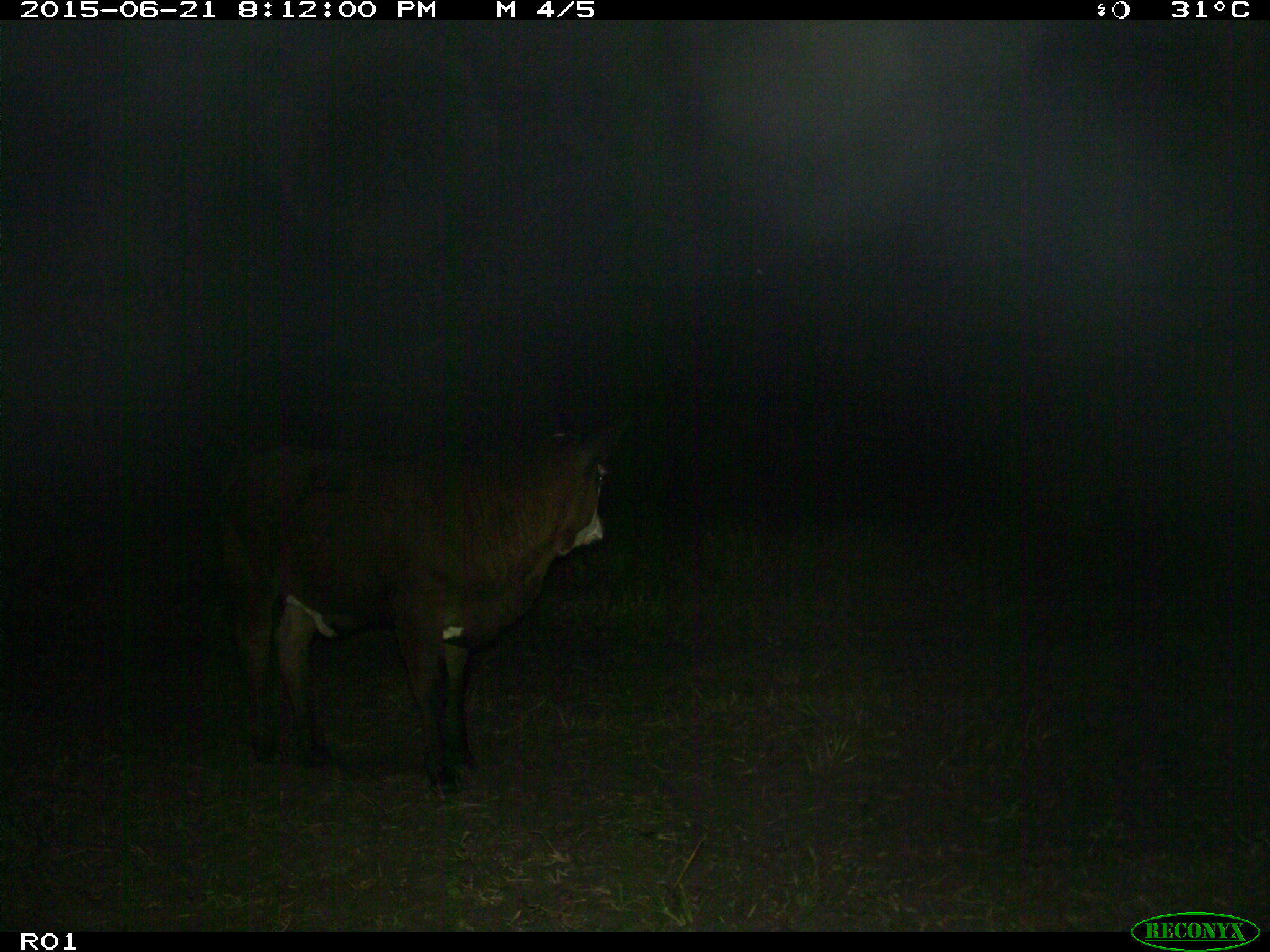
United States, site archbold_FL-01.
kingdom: Animalia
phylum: Chordata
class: Mammalia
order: Artiodactyla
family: Bovidae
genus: Bos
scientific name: Bos taurus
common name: domestic cow